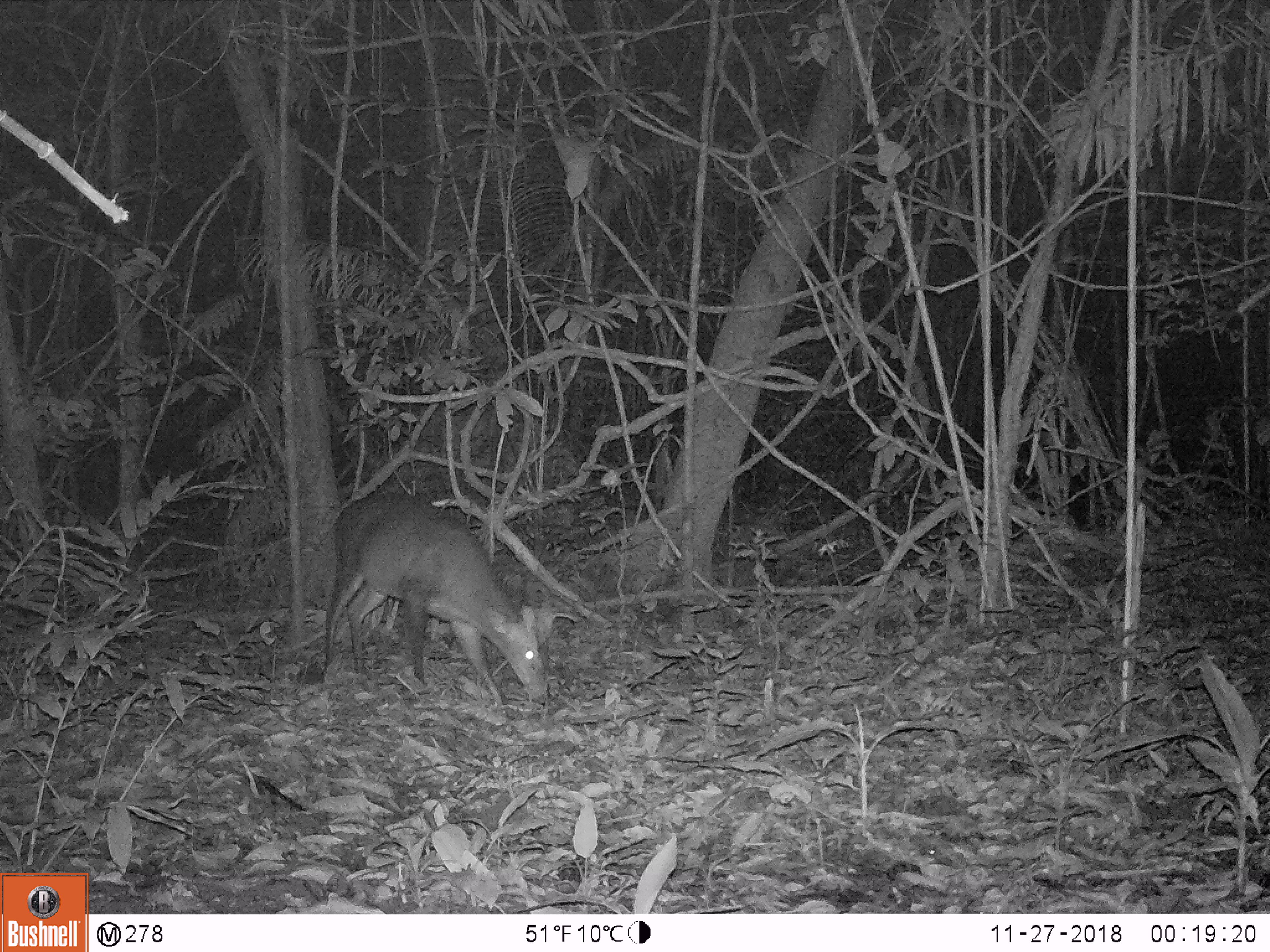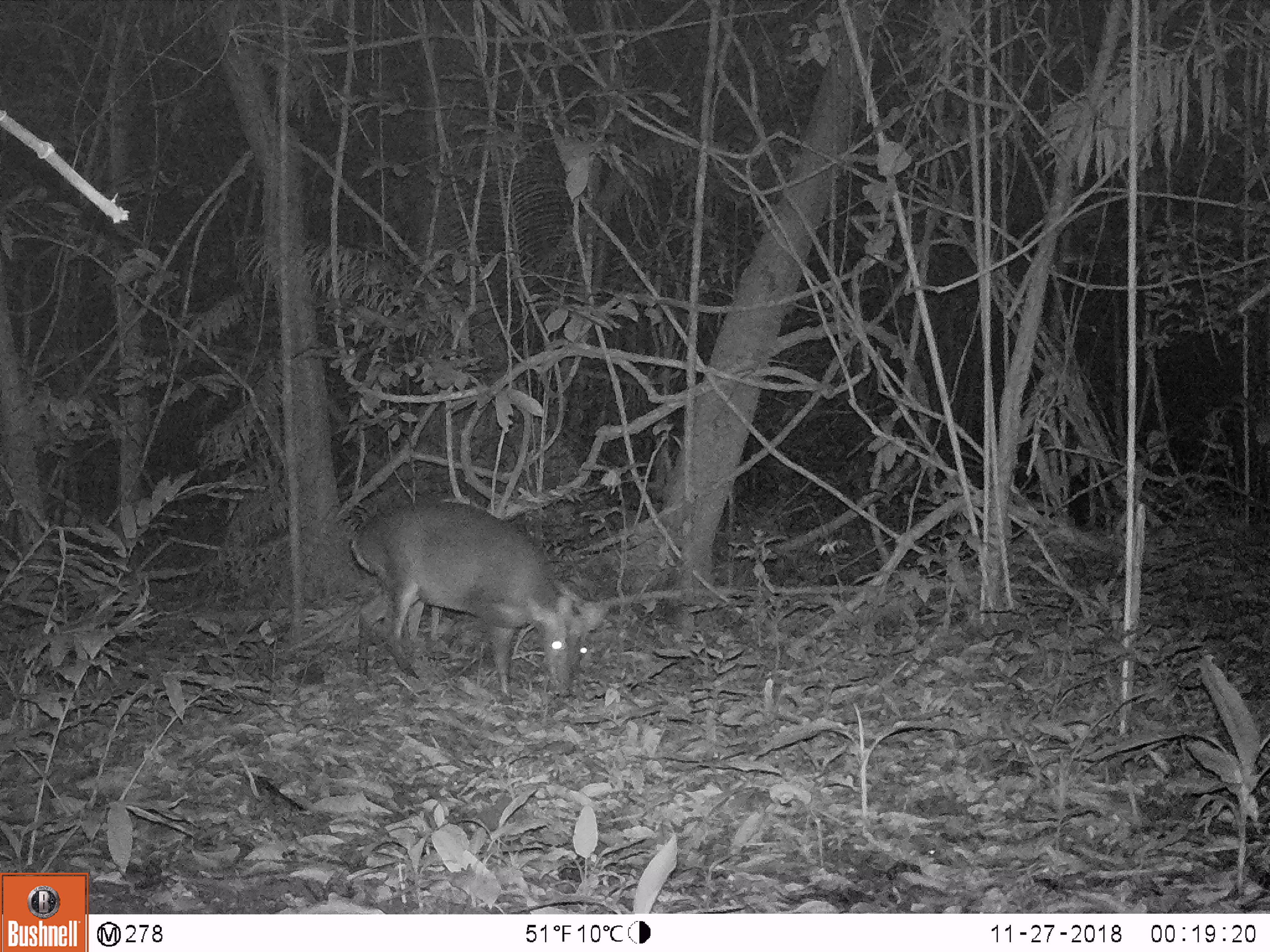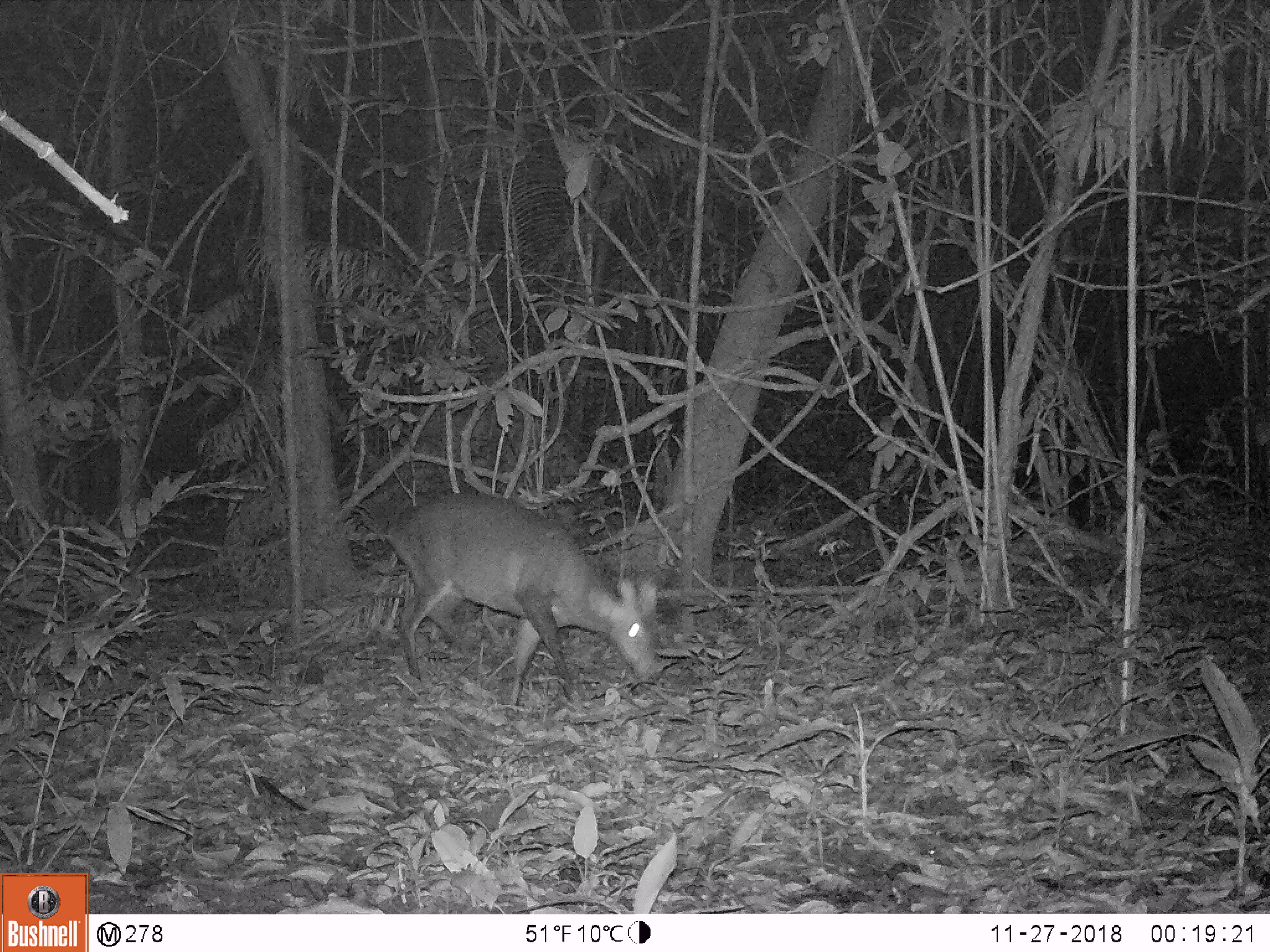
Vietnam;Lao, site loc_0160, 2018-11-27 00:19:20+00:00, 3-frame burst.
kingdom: Animalia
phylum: Chordata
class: Mammalia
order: Artiodactyla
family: Cervidae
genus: Muntiacus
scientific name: Muntiacus vuquangensis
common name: large-antlered muntjac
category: large antlered muntjac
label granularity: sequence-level